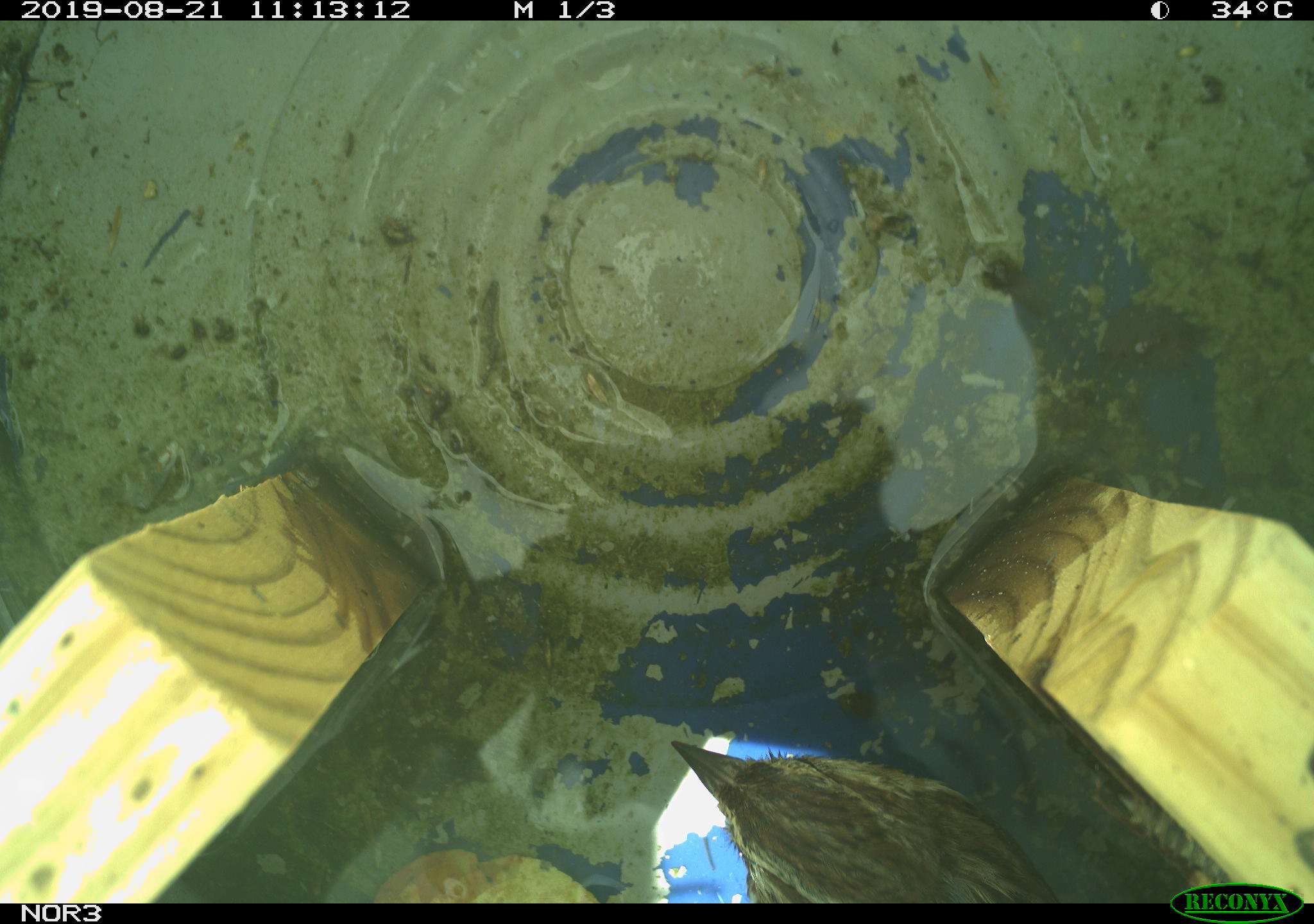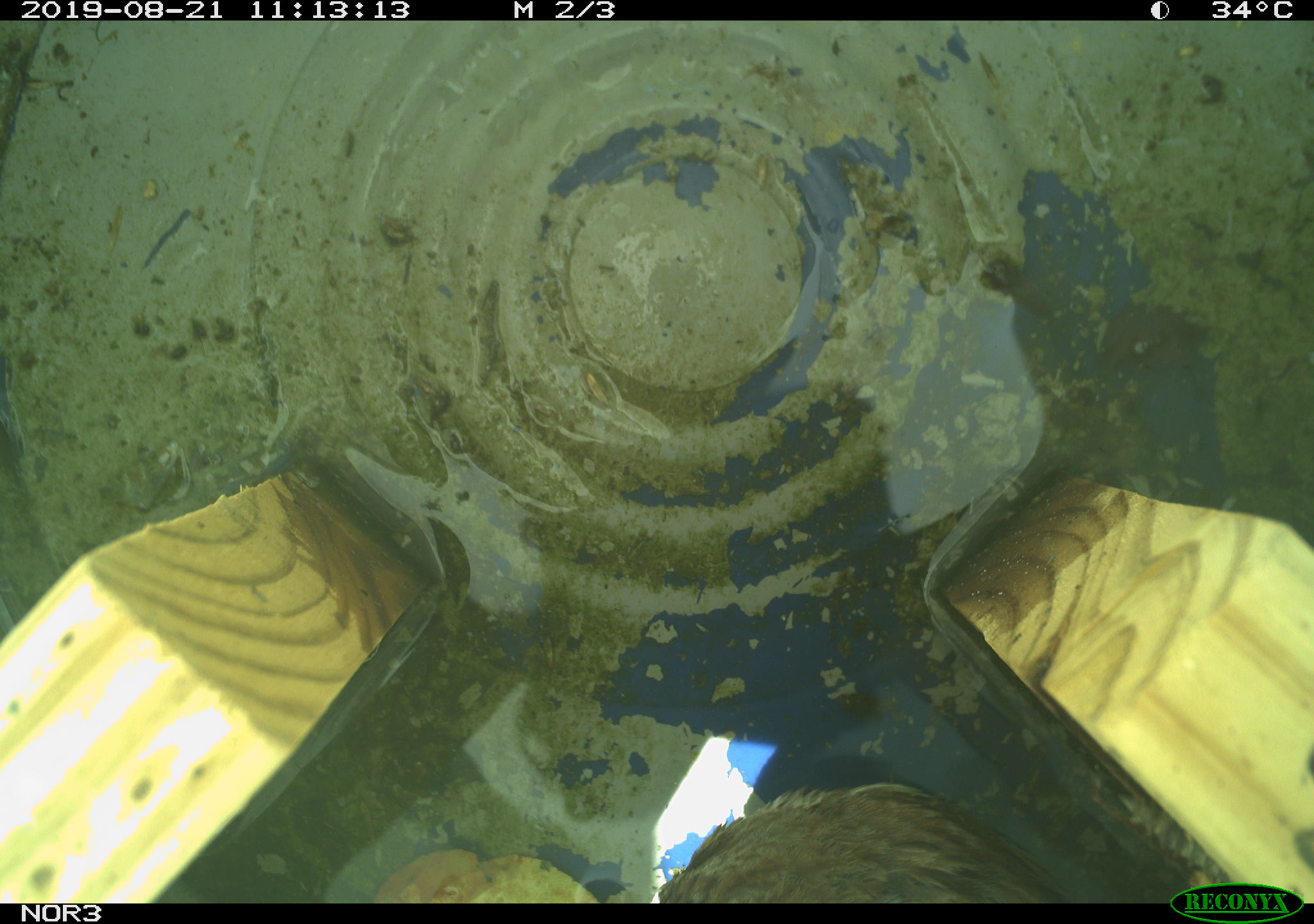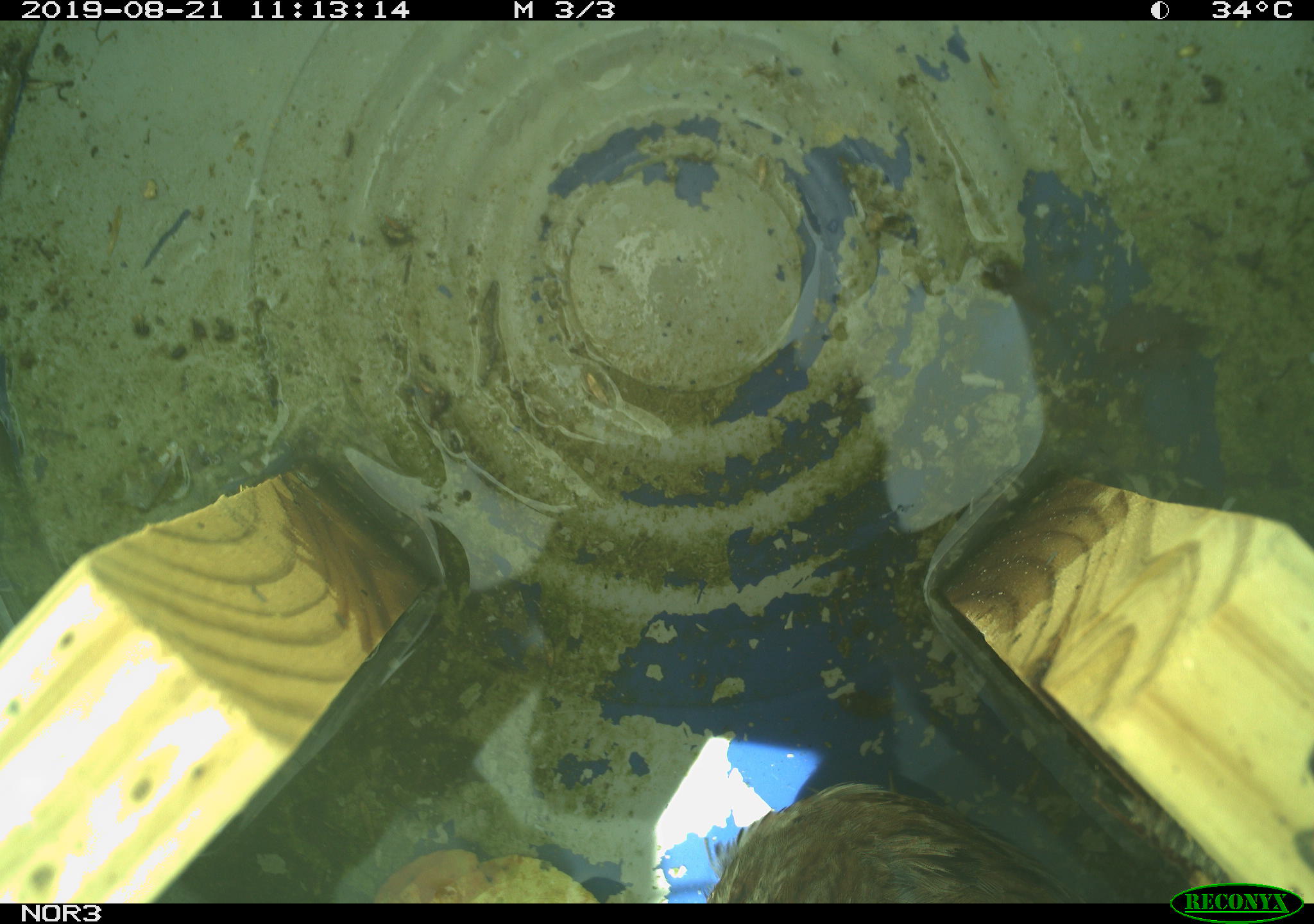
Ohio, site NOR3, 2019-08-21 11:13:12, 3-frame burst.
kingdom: Animalia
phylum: Chordata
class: Aves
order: Passeriformes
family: Passerellidae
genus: Melospiza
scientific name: Melospiza melodia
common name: song sparrow